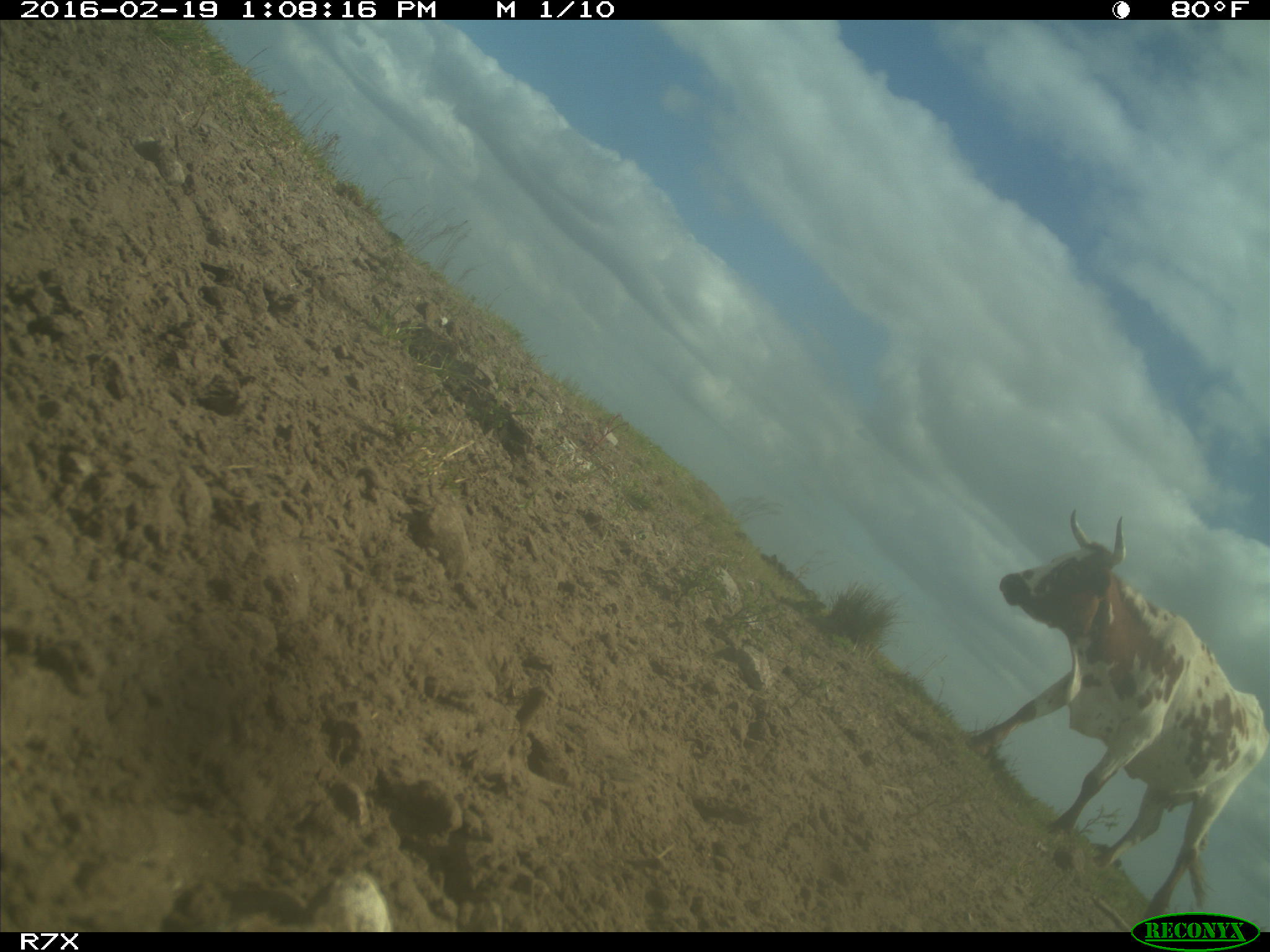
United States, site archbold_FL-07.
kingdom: Animalia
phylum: Chordata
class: Mammalia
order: Artiodactyla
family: Bovidae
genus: Bos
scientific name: Bos taurus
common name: domestic cow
Bos taurus (domestic cow).